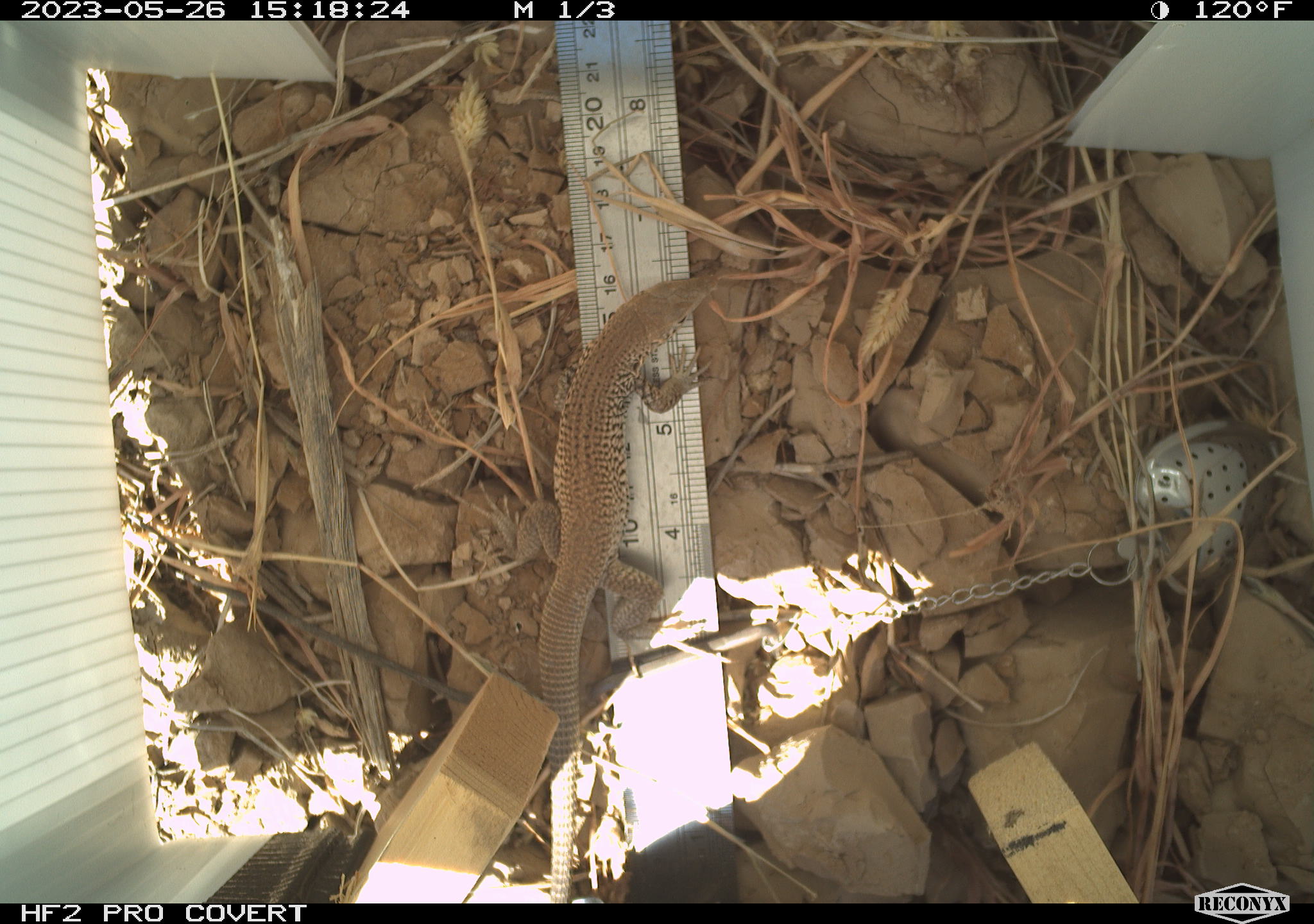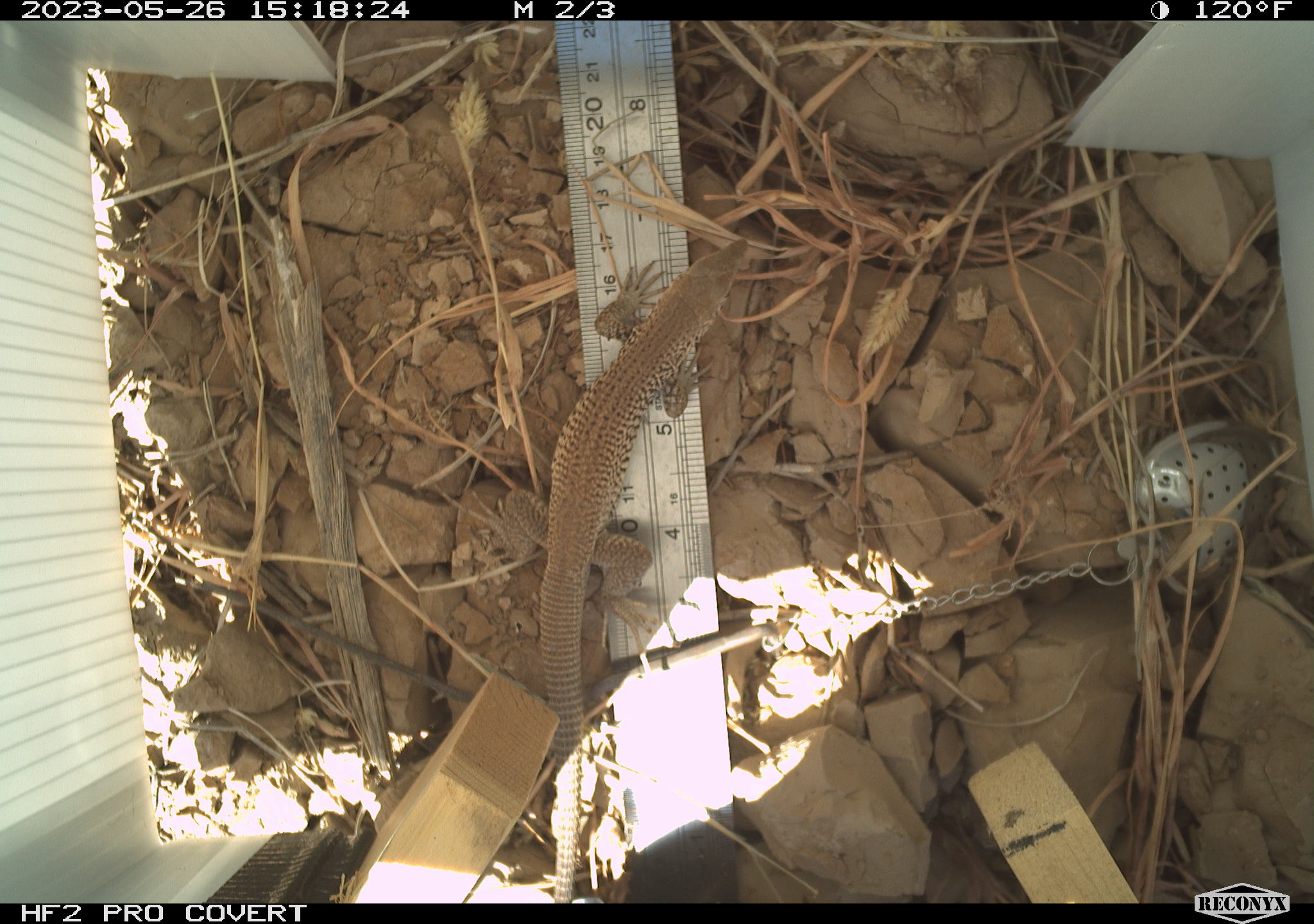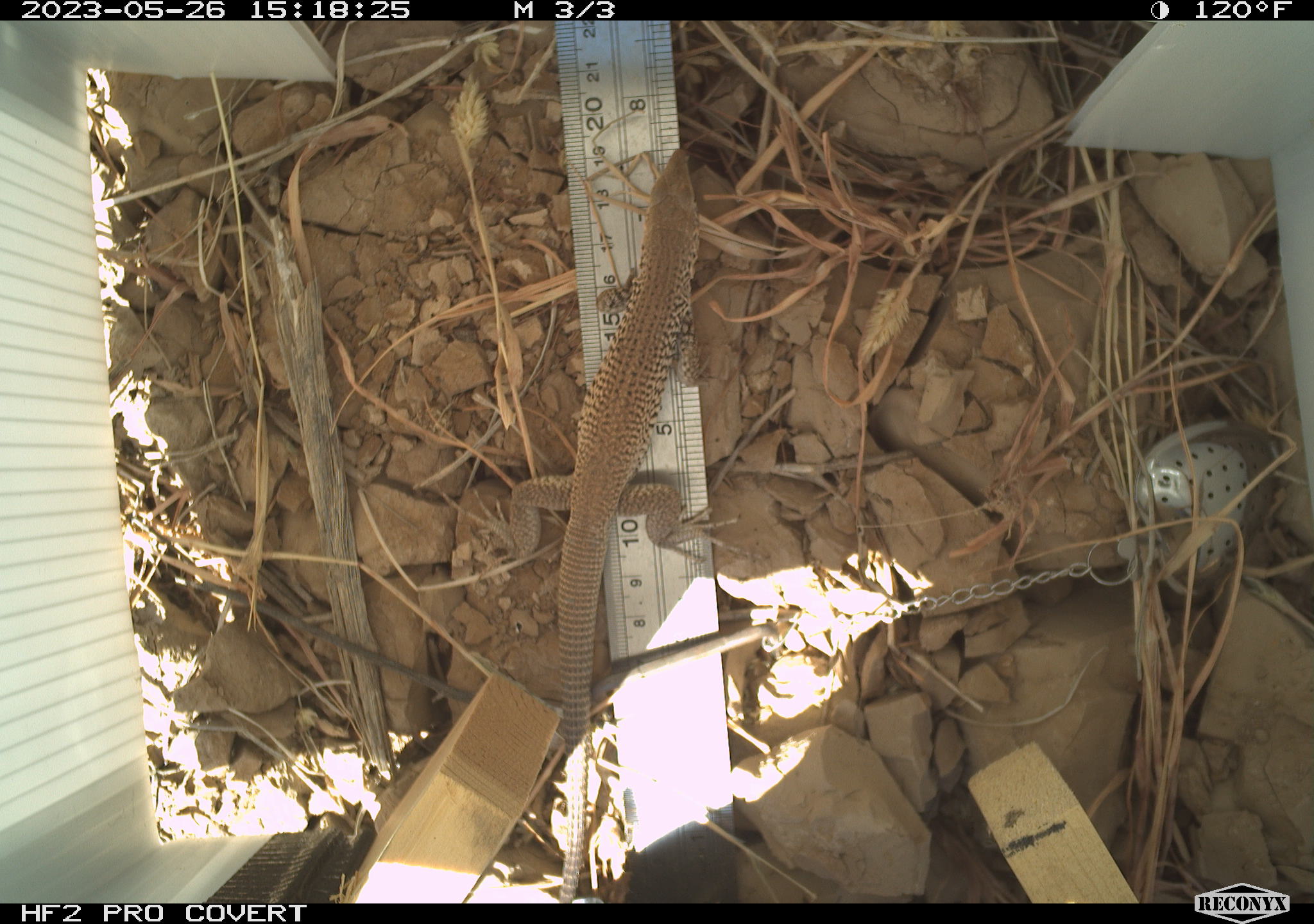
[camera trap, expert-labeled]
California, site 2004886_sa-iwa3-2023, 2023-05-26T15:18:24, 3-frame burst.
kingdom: Animalia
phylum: Chordata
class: Reptilia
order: Squamata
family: Teiidae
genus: Aspidoscelis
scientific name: Aspidoscelis tigris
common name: western whiptail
Western whiptail (Aspidoscelis tigris).